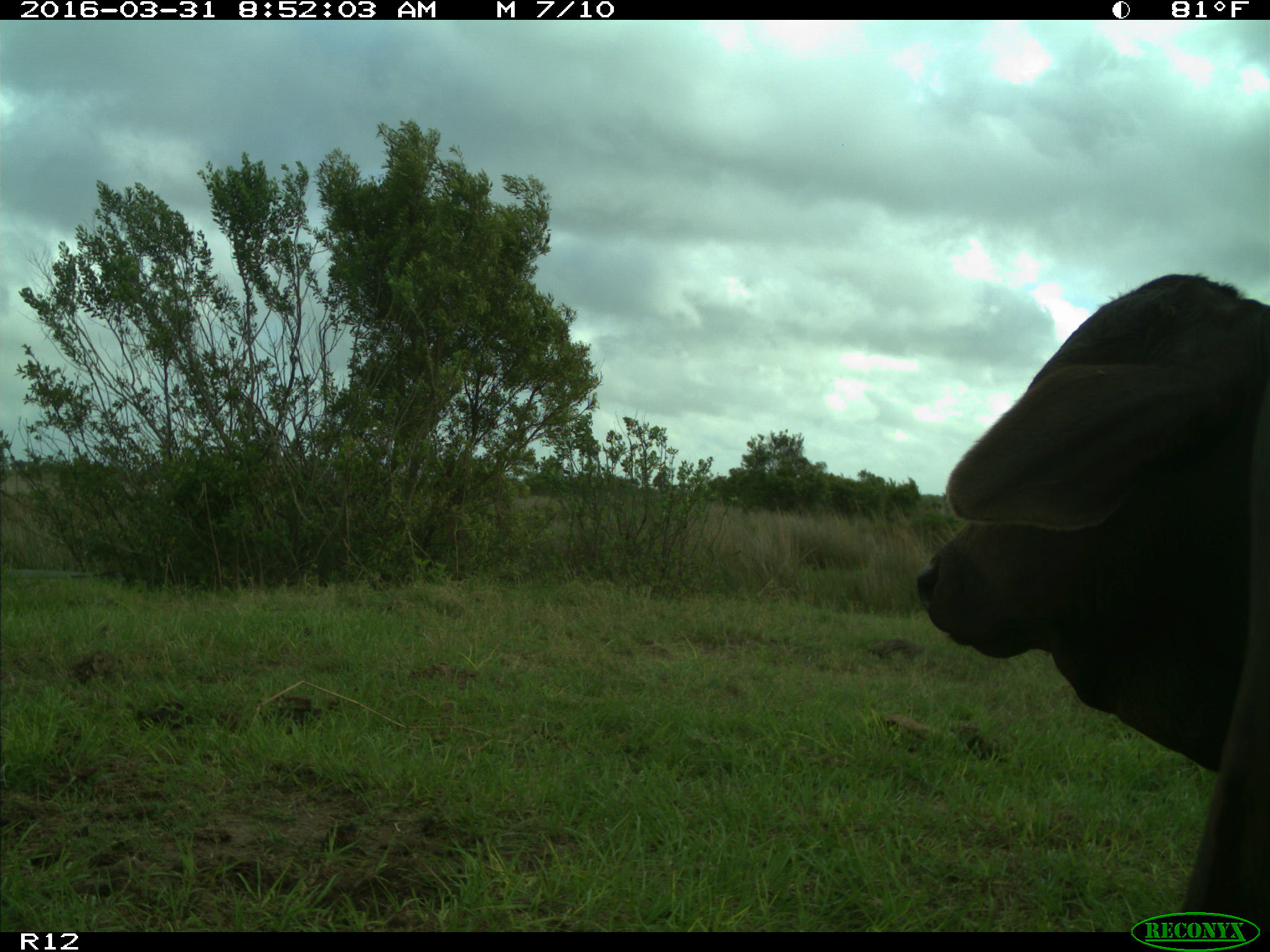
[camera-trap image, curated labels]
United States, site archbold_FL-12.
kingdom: Animalia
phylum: Chordata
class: Mammalia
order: Artiodactyla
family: Bovidae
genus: Bos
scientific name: Bos taurus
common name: domestic cow